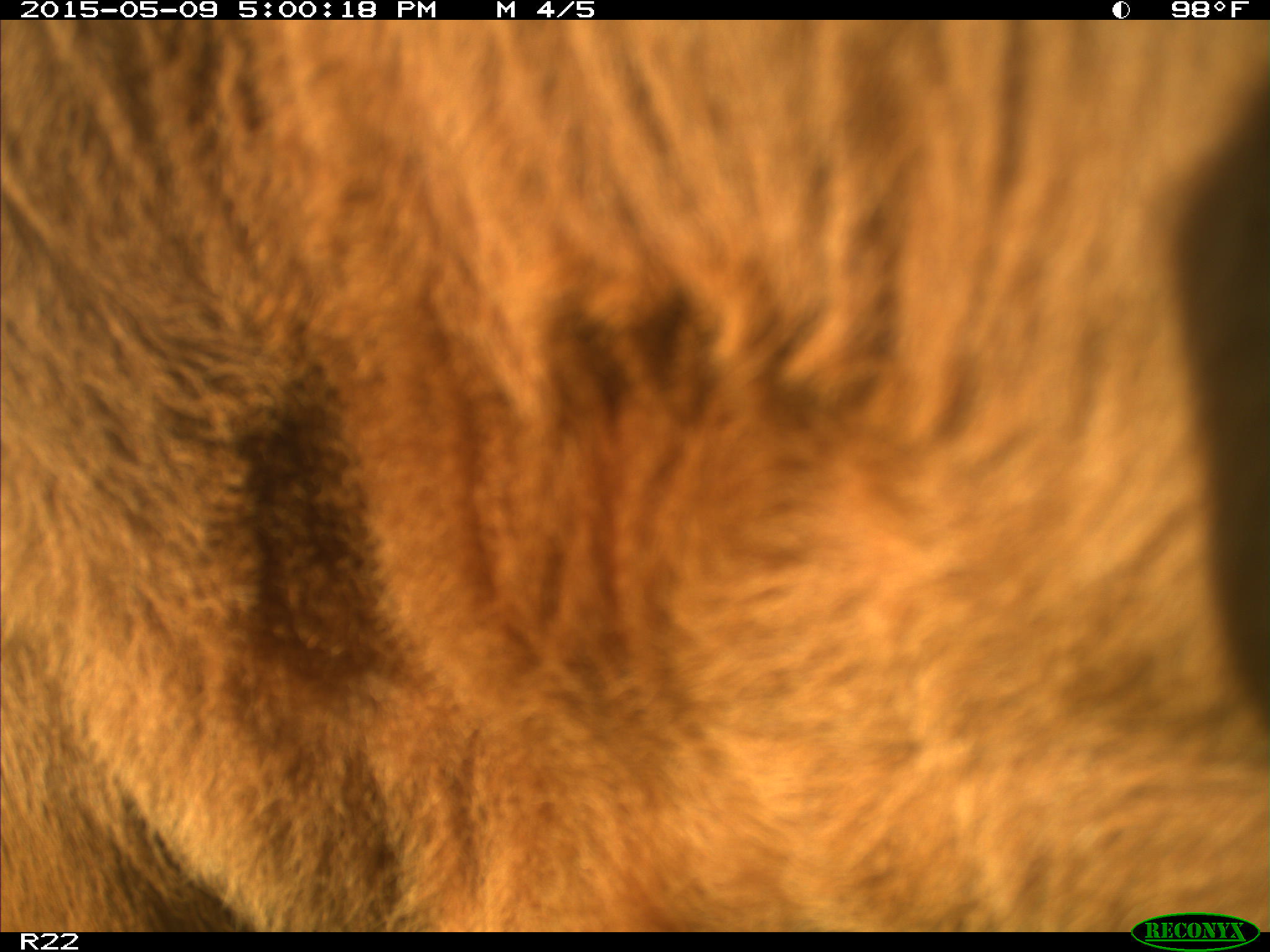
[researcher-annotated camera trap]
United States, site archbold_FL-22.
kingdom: Animalia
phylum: Chordata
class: Mammalia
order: Artiodactyla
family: Bovidae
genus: Bos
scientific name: Bos taurus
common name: domestic cow